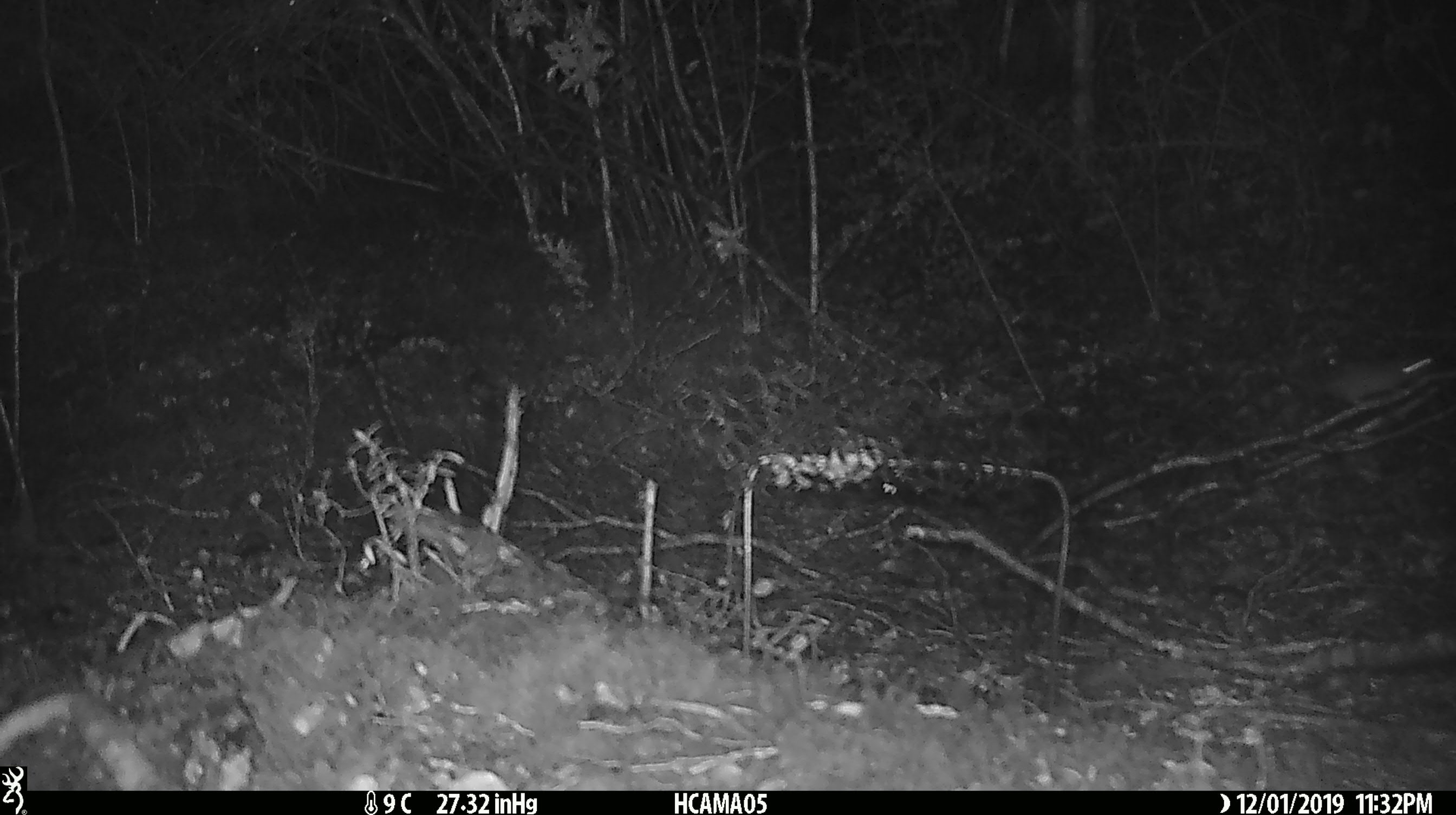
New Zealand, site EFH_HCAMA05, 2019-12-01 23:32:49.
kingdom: Animalia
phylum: Chordata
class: Mammalia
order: Rodentia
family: Muridae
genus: Mus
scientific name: Mus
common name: mouse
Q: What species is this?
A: Mouse (Mus).